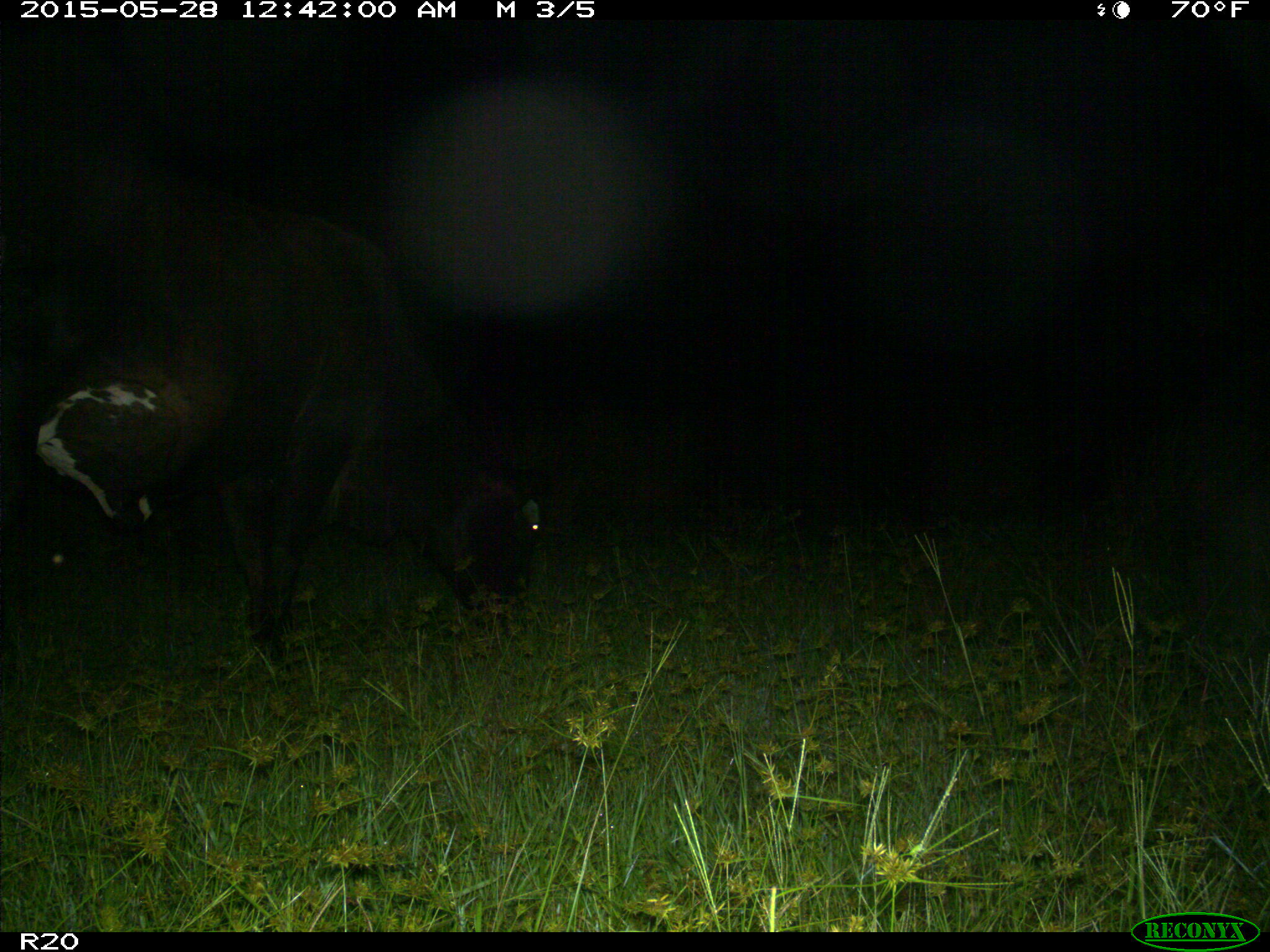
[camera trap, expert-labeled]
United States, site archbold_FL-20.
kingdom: Animalia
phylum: Chordata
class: Mammalia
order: Artiodactyla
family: Bovidae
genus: Bos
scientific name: Bos taurus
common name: domestic cow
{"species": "Bos taurus (domestic cow)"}